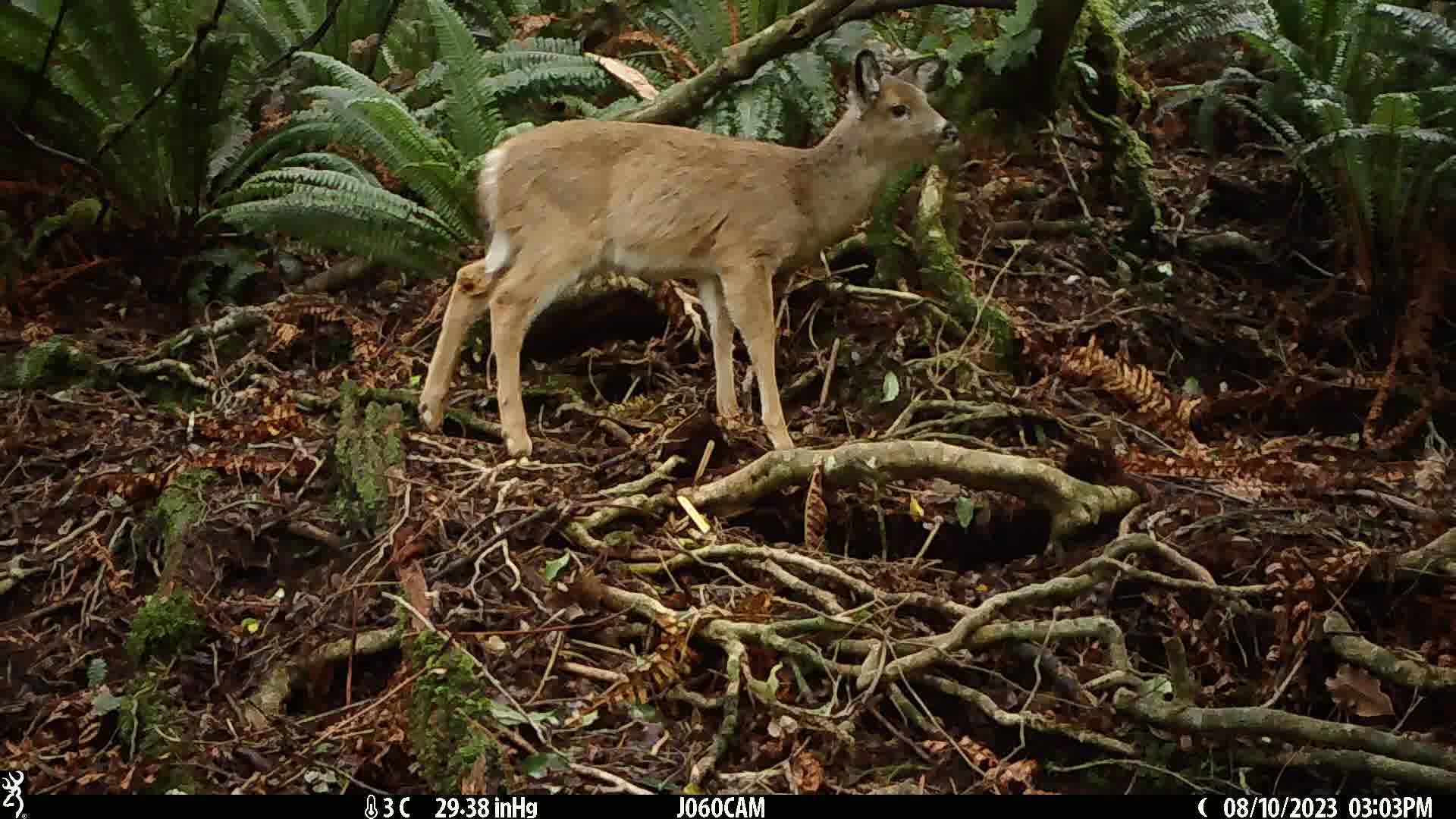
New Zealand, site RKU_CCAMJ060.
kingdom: Animalia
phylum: Chordata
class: Mammalia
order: Artiodactyla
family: Cervidae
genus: Odocoileus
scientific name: Odocoileus virginianus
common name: white-tailed deer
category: white tailed deer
White tailed deer (white-tailed deer) (Odocoileus virginianus).